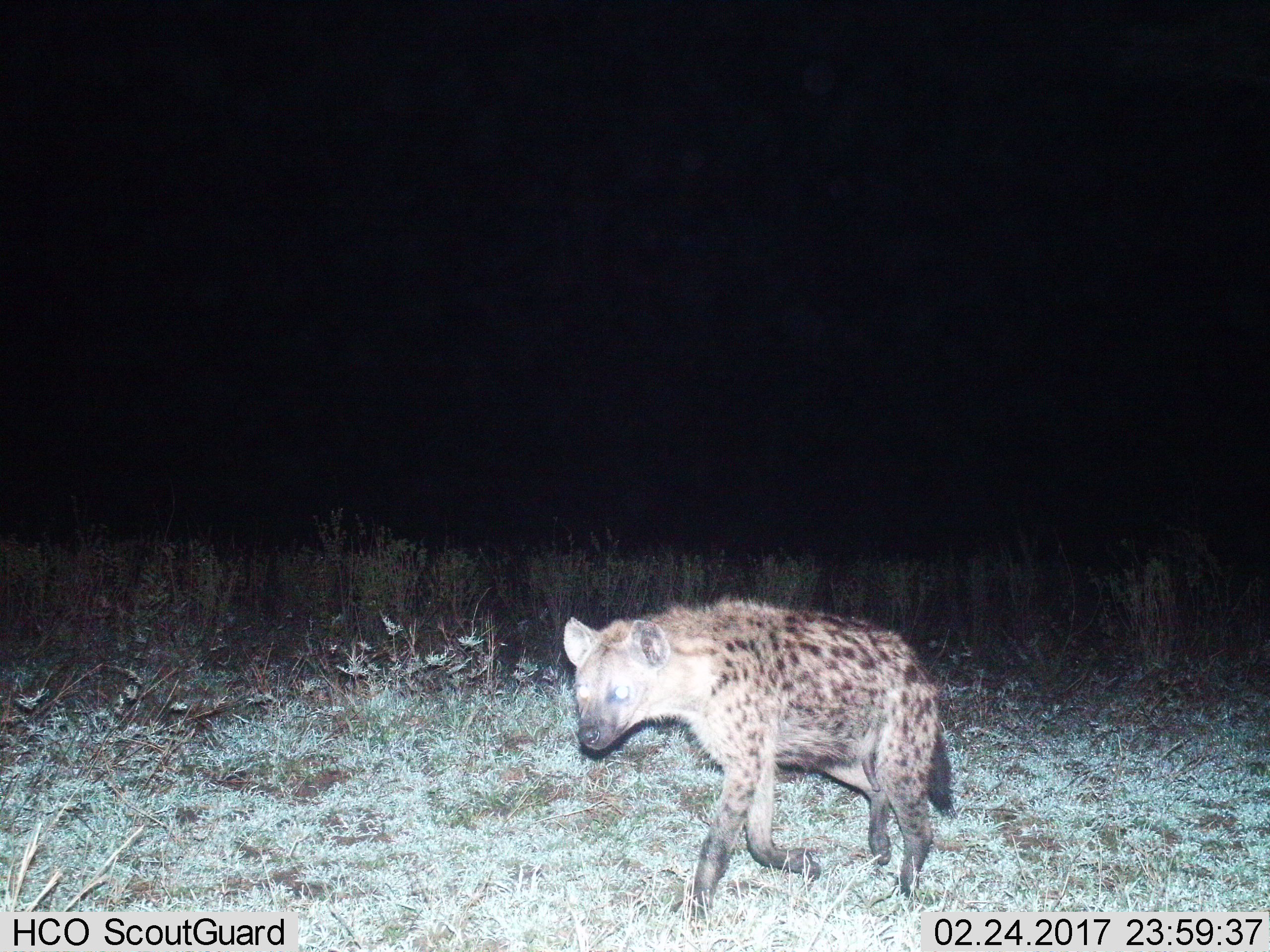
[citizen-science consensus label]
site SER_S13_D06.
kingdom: Animalia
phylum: Chordata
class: Mammalia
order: Carnivora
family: Hyaenidae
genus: Crocuta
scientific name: Crocuta crocuta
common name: spotted hyena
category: hyenaspotted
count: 1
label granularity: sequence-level